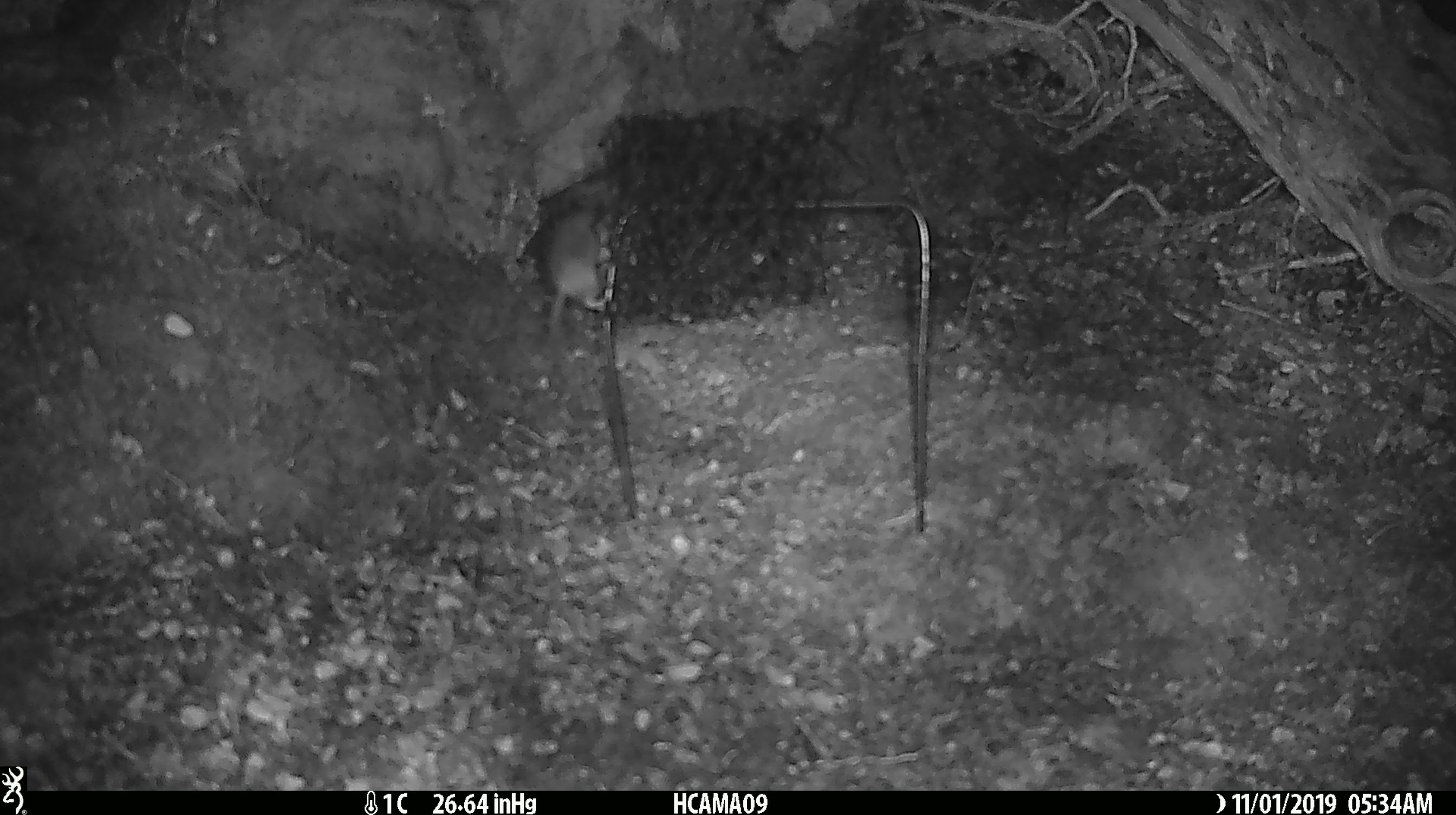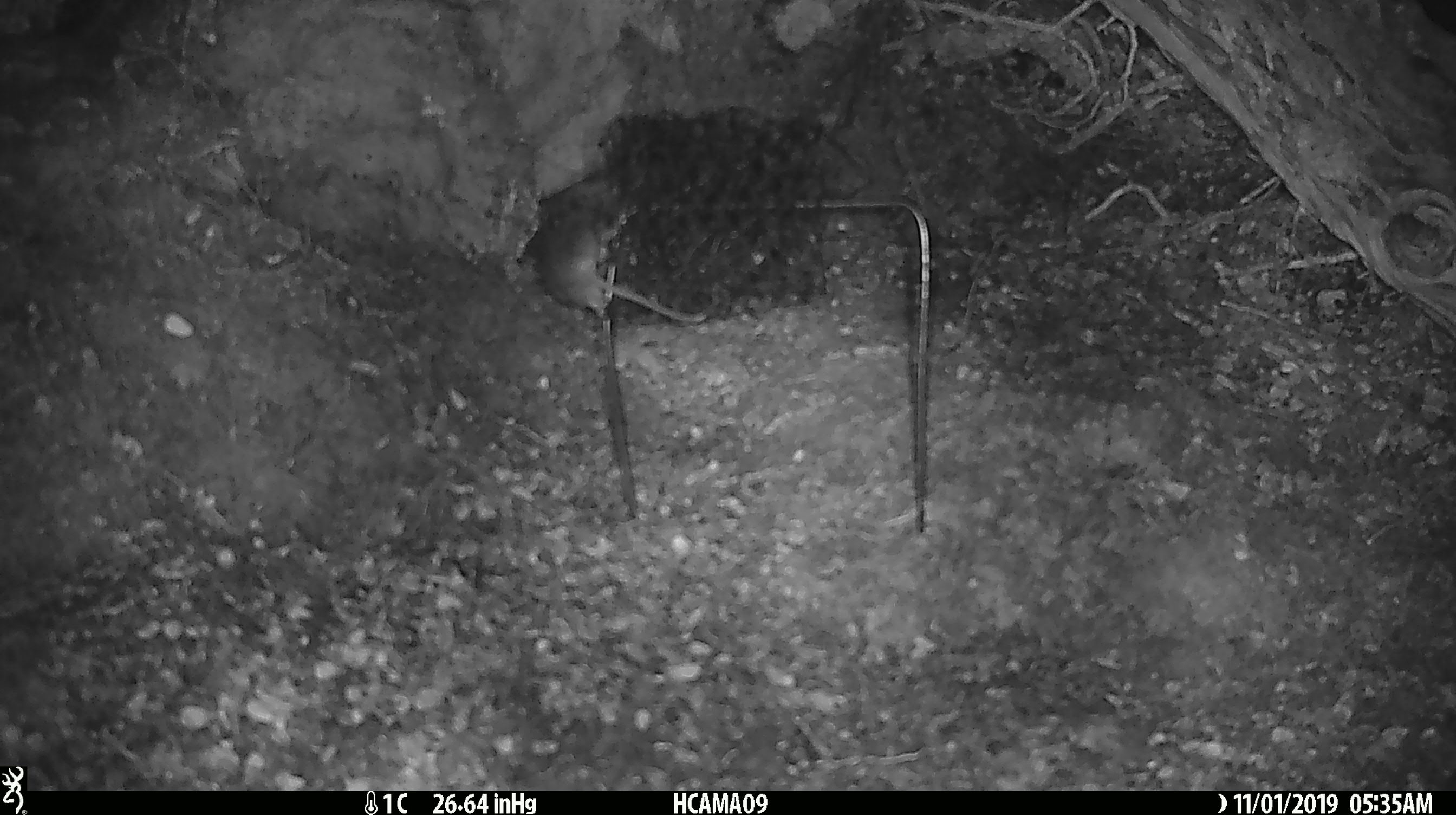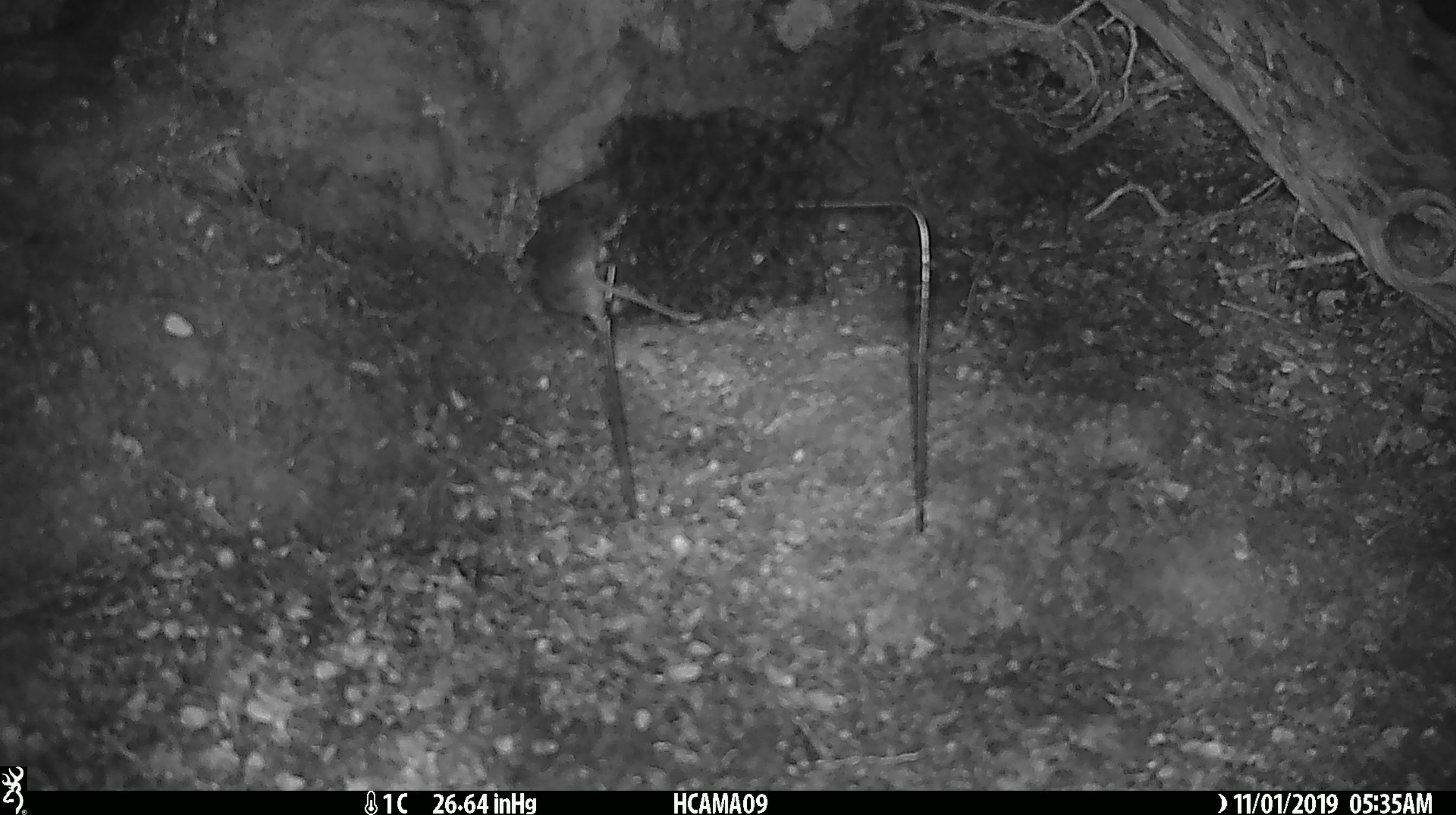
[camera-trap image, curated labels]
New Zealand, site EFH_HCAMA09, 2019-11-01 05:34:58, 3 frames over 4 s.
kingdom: Animalia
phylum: Chordata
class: Mammalia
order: Rodentia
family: Muridae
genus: Mus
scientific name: Mus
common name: mouse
Mouse (Mus).